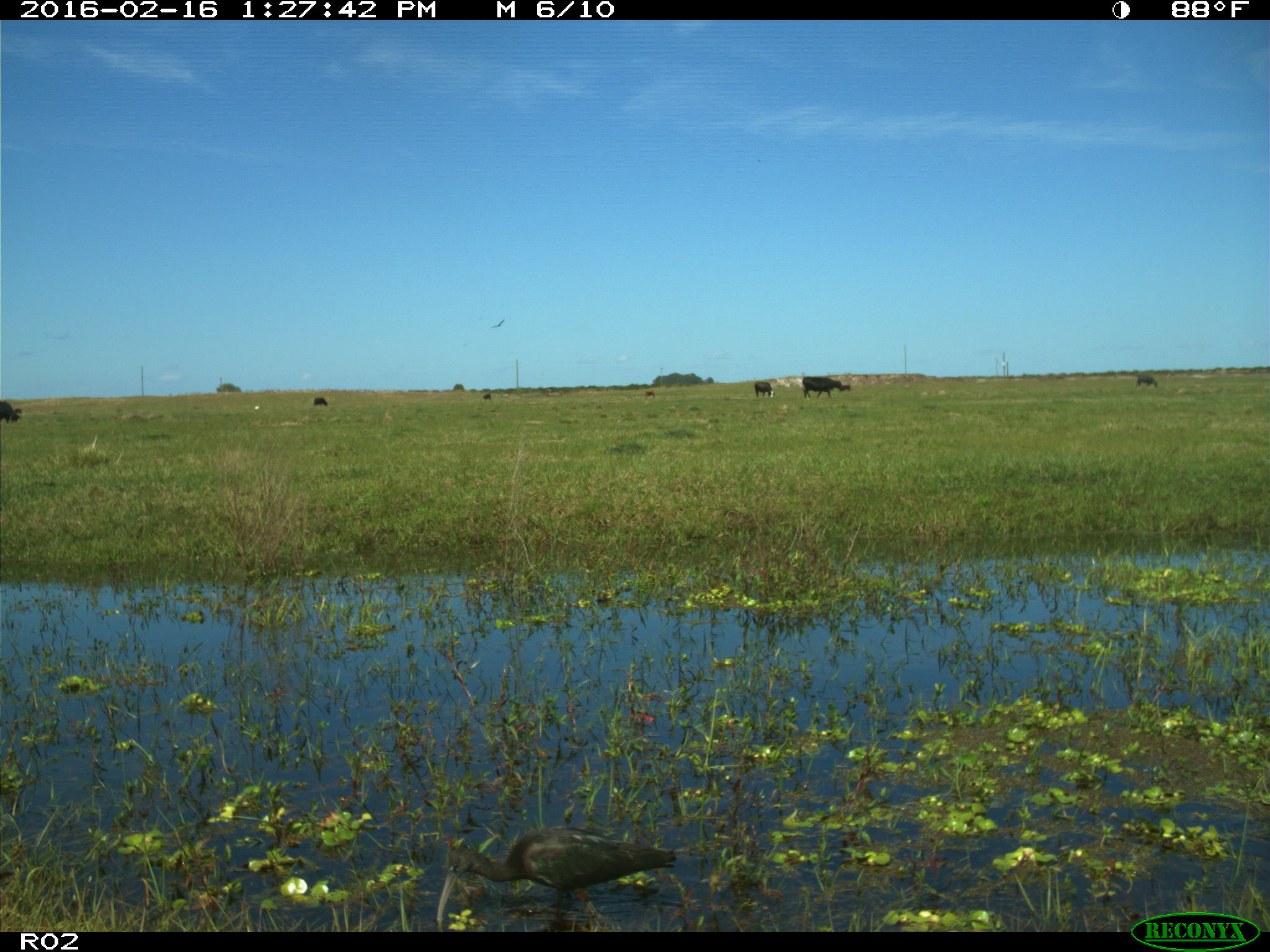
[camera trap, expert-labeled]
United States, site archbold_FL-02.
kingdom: Animalia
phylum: Chordata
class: Aves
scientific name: Aves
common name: birds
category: unidentified bird